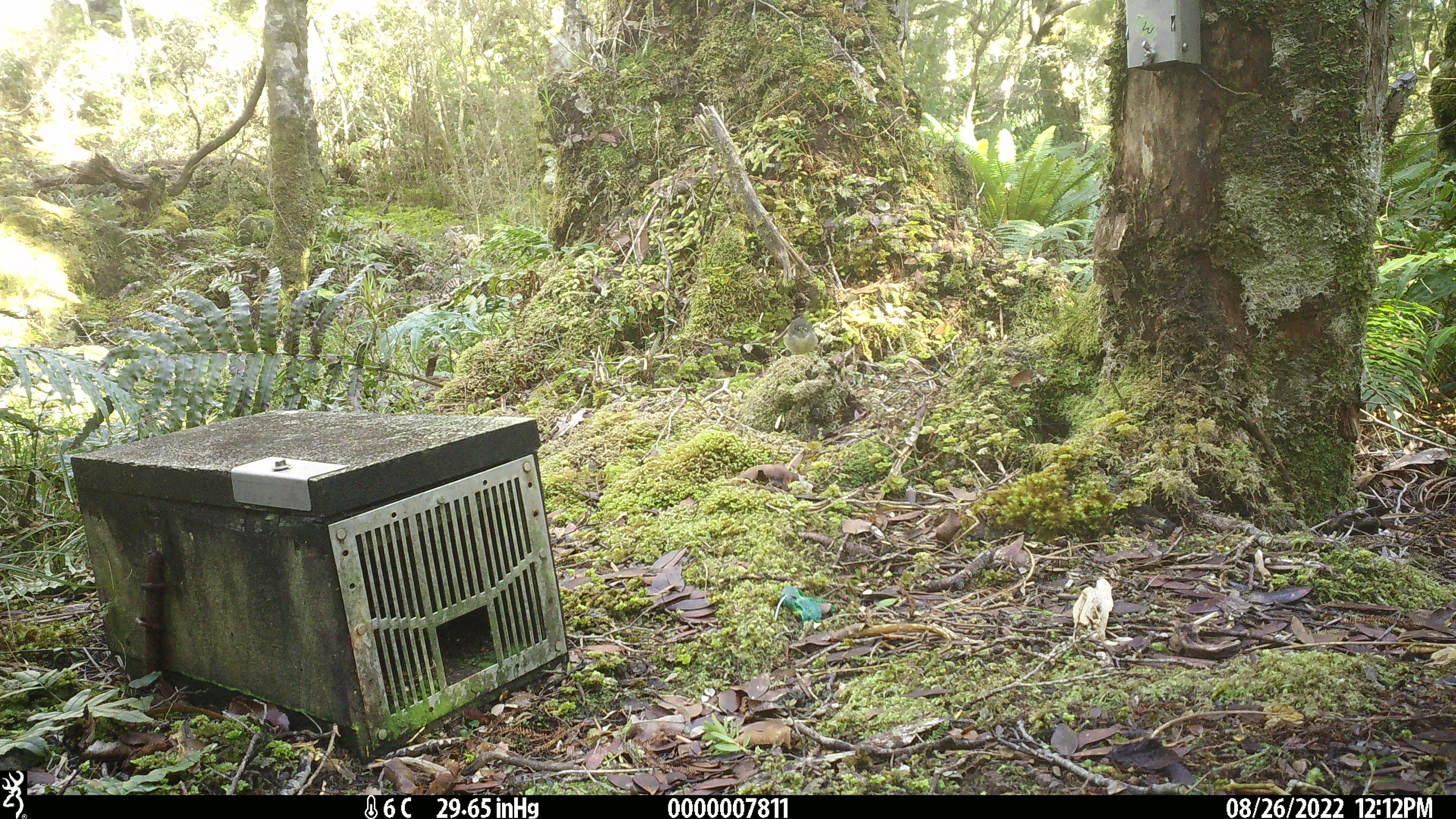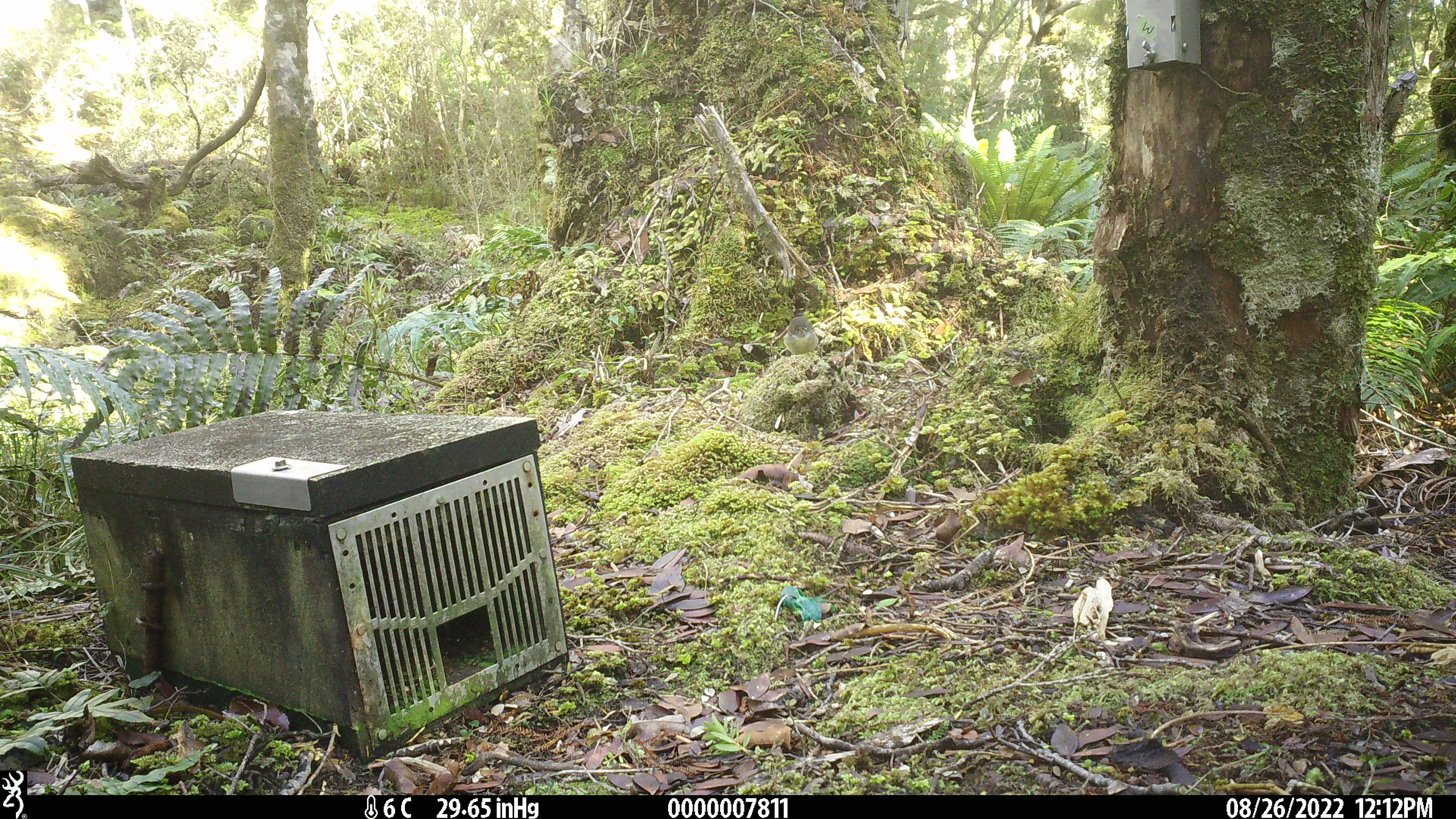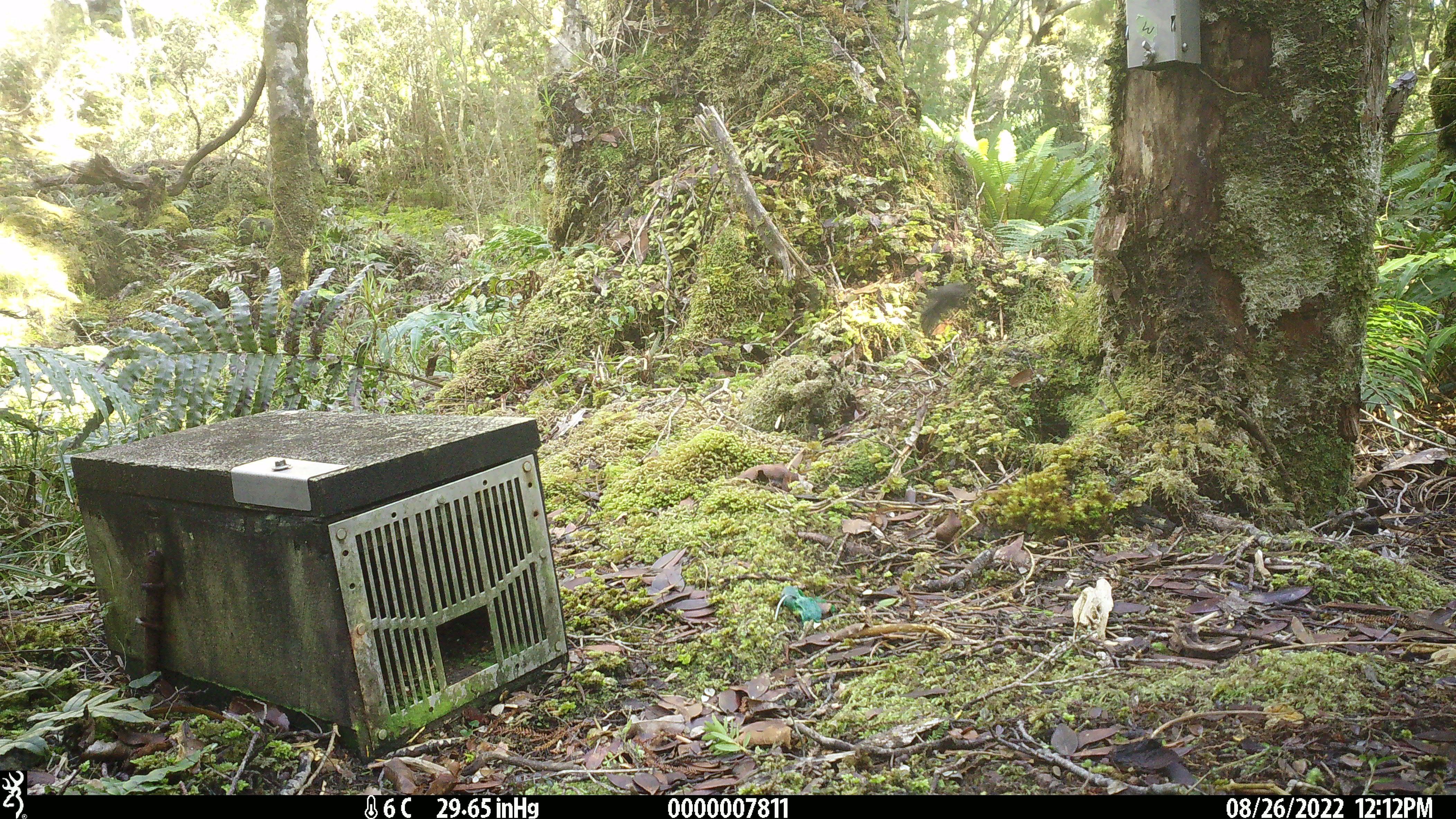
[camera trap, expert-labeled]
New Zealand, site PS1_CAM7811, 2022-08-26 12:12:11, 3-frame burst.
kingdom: Animalia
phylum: Chordata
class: Aves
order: Passeriformes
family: Petroicidae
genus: Petroica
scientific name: Petroica macrocephala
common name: tomtit